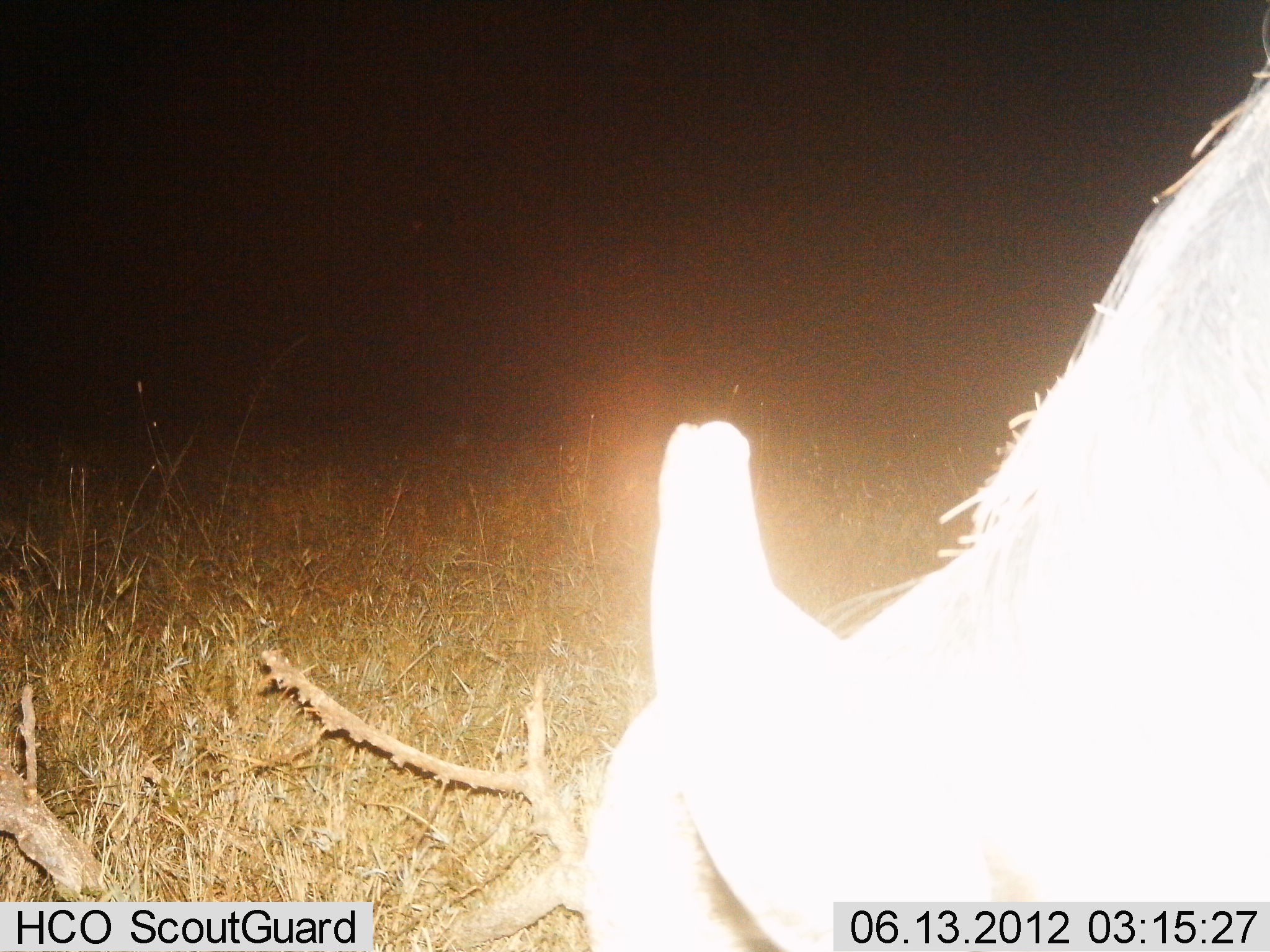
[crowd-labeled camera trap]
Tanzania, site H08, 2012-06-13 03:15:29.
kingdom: Animalia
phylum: Chordata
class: Mammalia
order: Artiodactyla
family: Bovidae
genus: Connochaetes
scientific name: Connochaetes taurinus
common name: blue wildebeest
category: wildebeest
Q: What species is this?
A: Wildebeest (blue wildebeest) (Connochaetes taurinus).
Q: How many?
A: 1.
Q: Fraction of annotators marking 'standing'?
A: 60%.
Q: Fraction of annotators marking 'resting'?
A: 0%.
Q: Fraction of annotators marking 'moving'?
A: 0%.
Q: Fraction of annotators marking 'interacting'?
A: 0%.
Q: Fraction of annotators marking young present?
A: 0%.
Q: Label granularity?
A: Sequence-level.